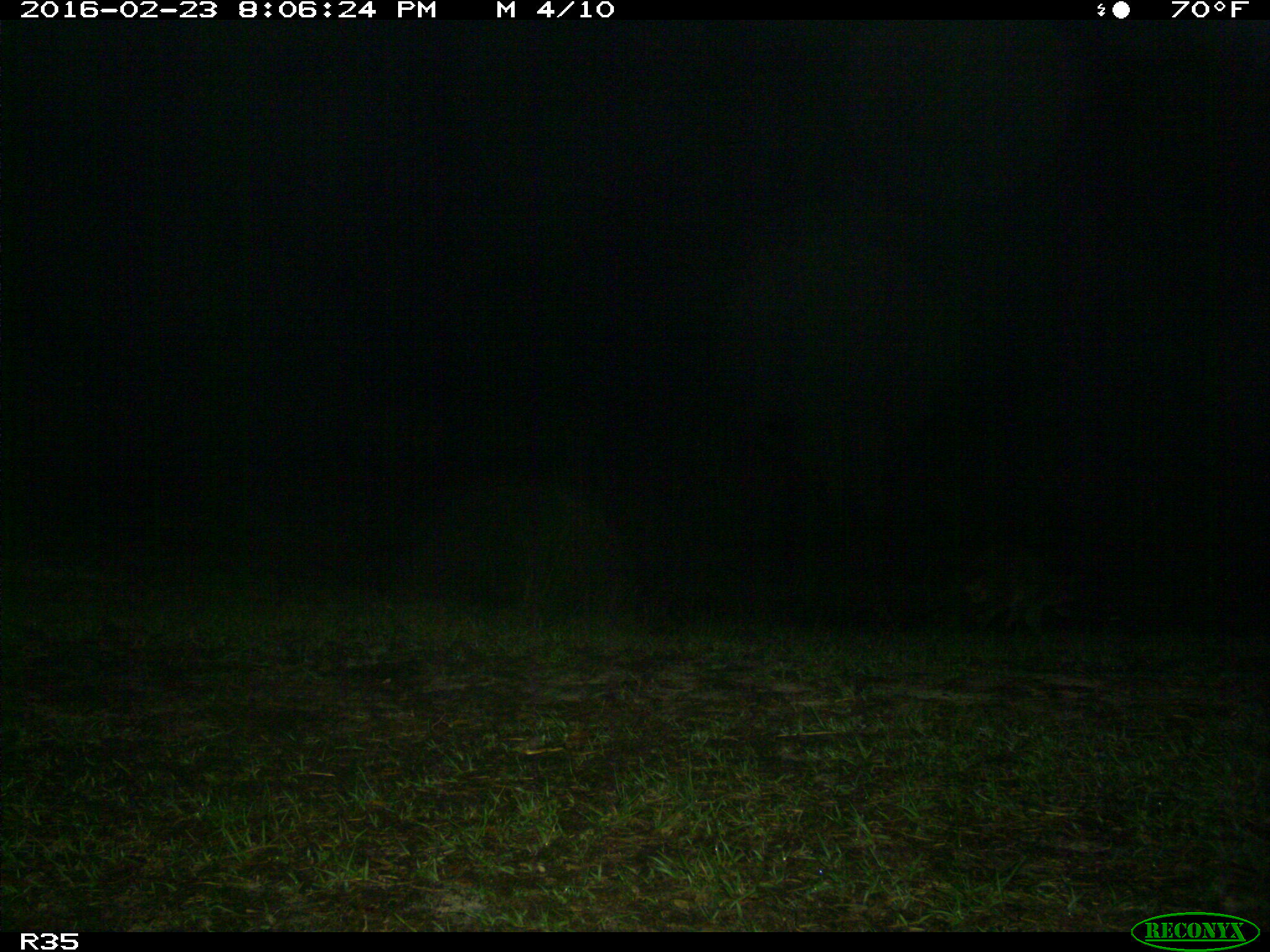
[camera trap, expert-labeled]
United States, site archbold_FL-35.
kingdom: Animalia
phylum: Chordata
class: Mammalia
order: Carnivora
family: Procyonidae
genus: Procyon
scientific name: Procyon lotor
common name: common raccoon